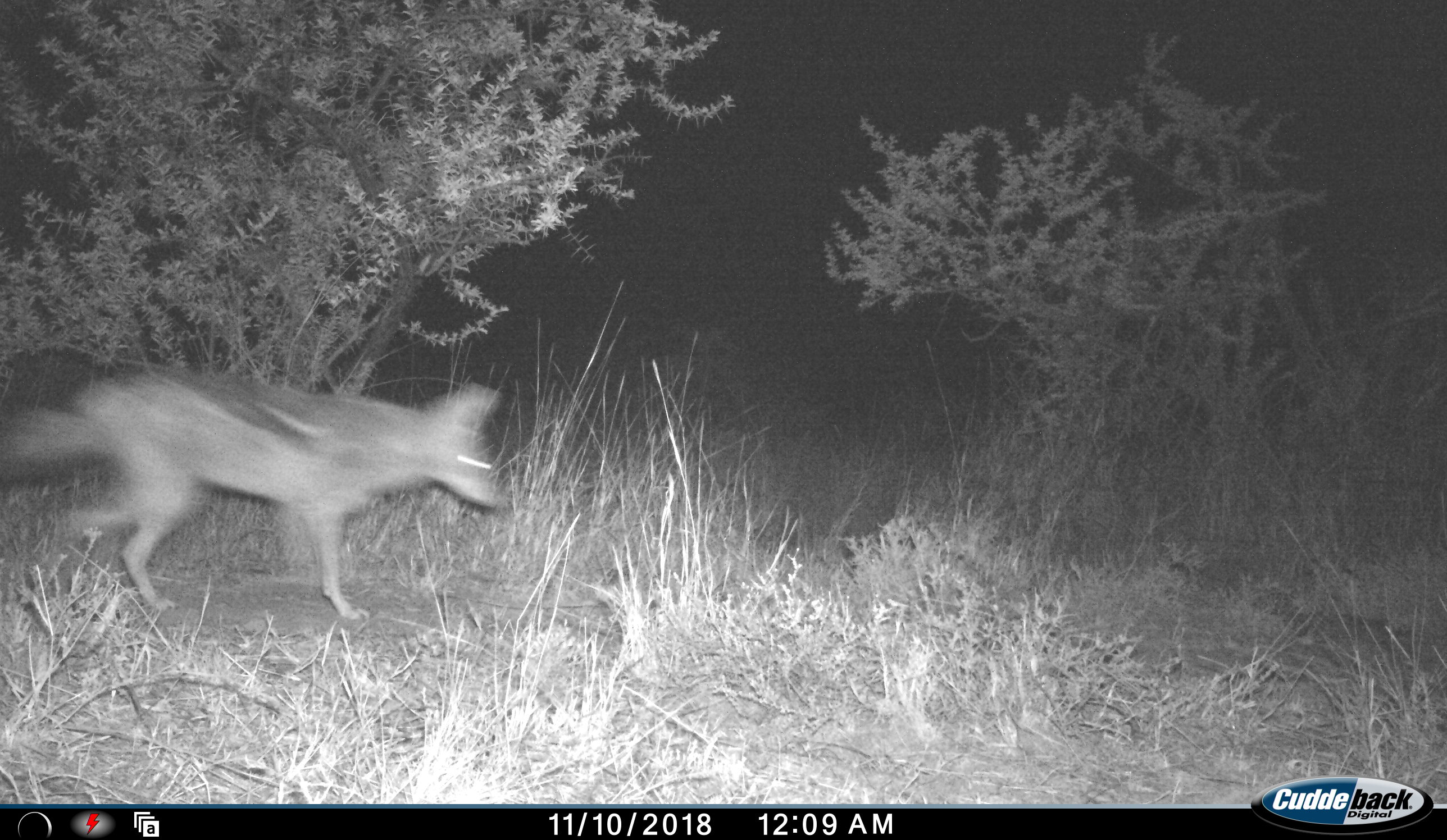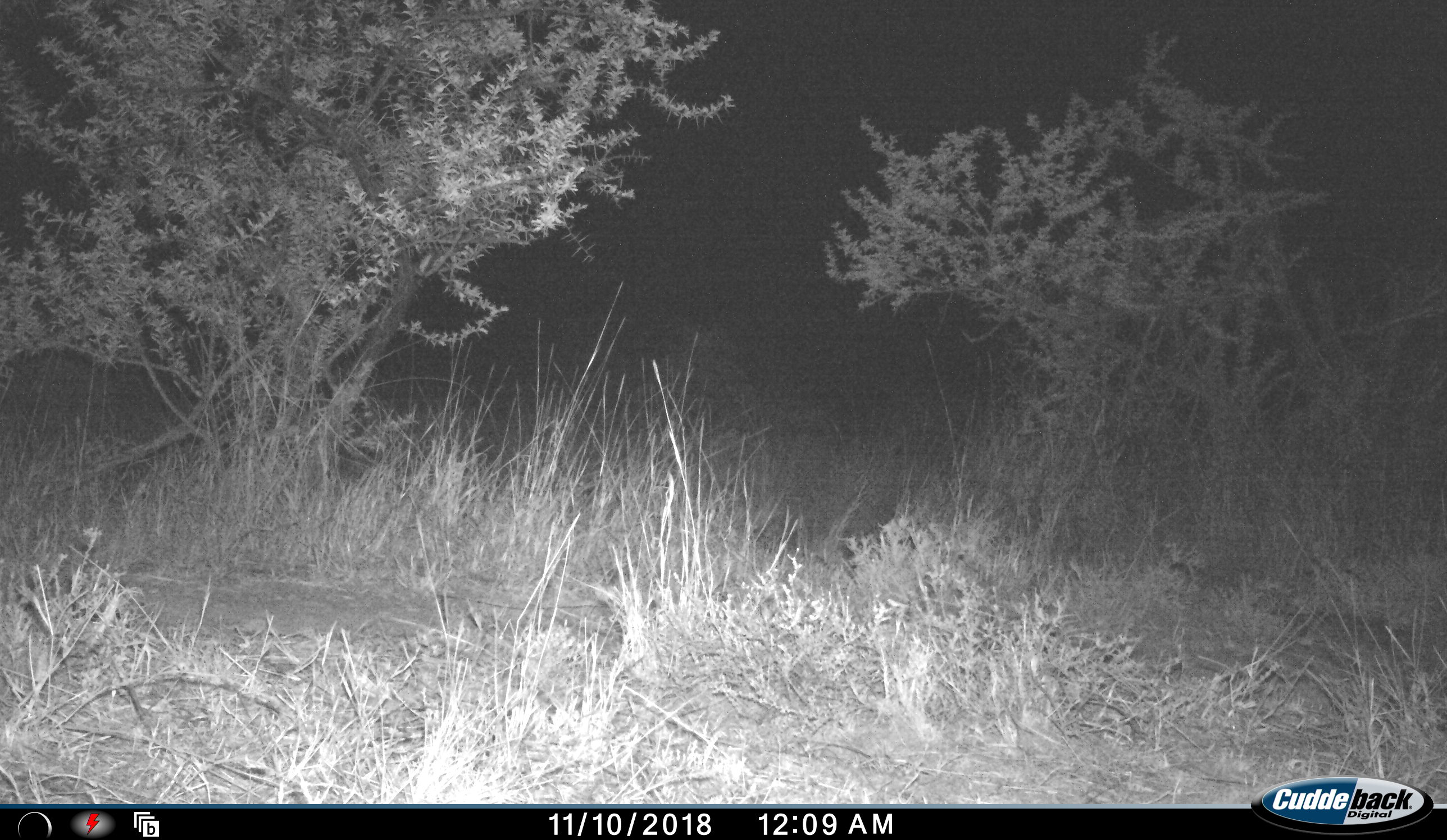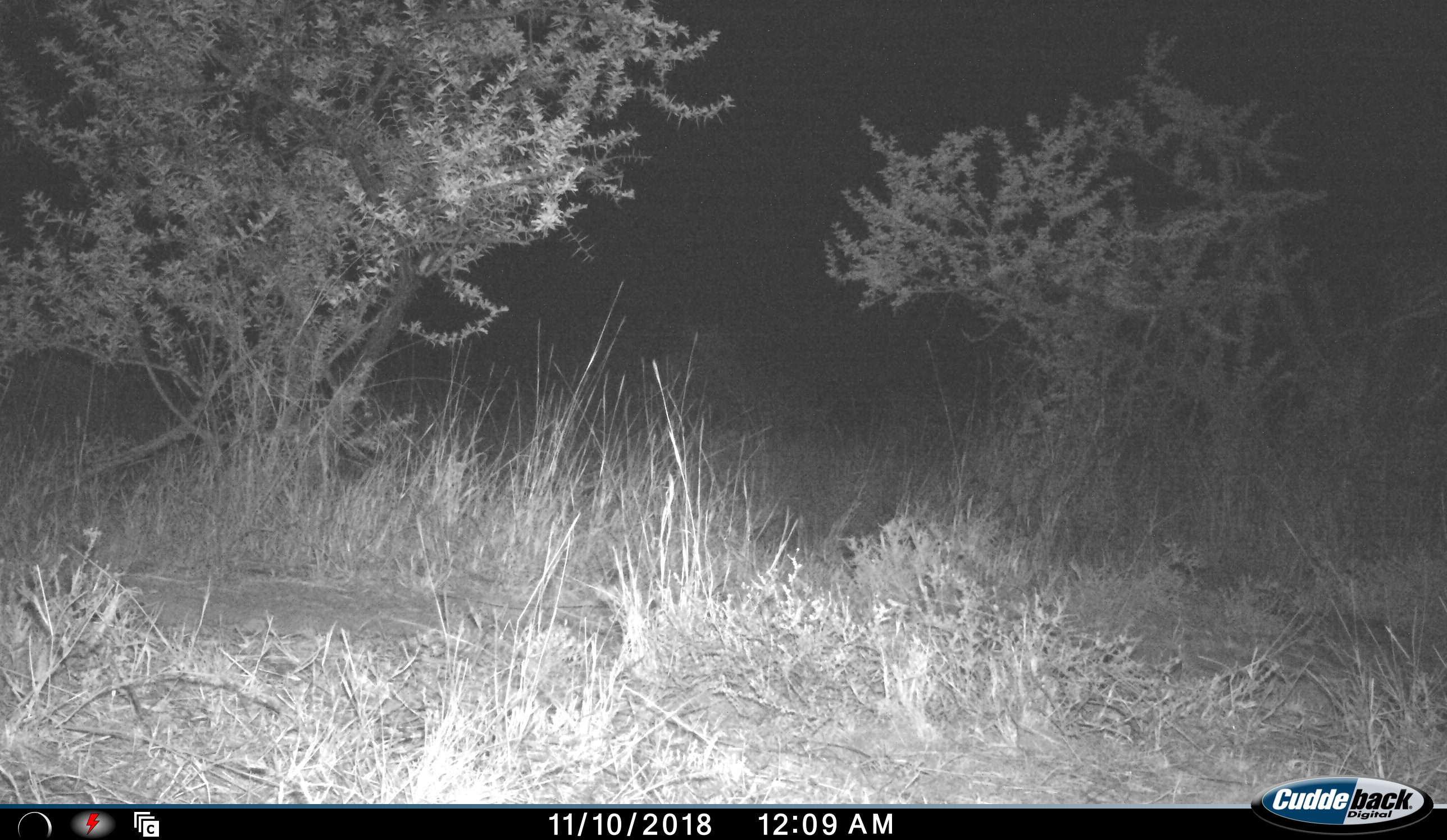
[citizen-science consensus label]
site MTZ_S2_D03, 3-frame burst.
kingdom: Animalia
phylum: Chordata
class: Mammalia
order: Carnivora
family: Canidae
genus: Lupulella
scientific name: Lupulella mesomelas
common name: black-backed jackal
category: jackalblackbacked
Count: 1.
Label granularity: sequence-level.